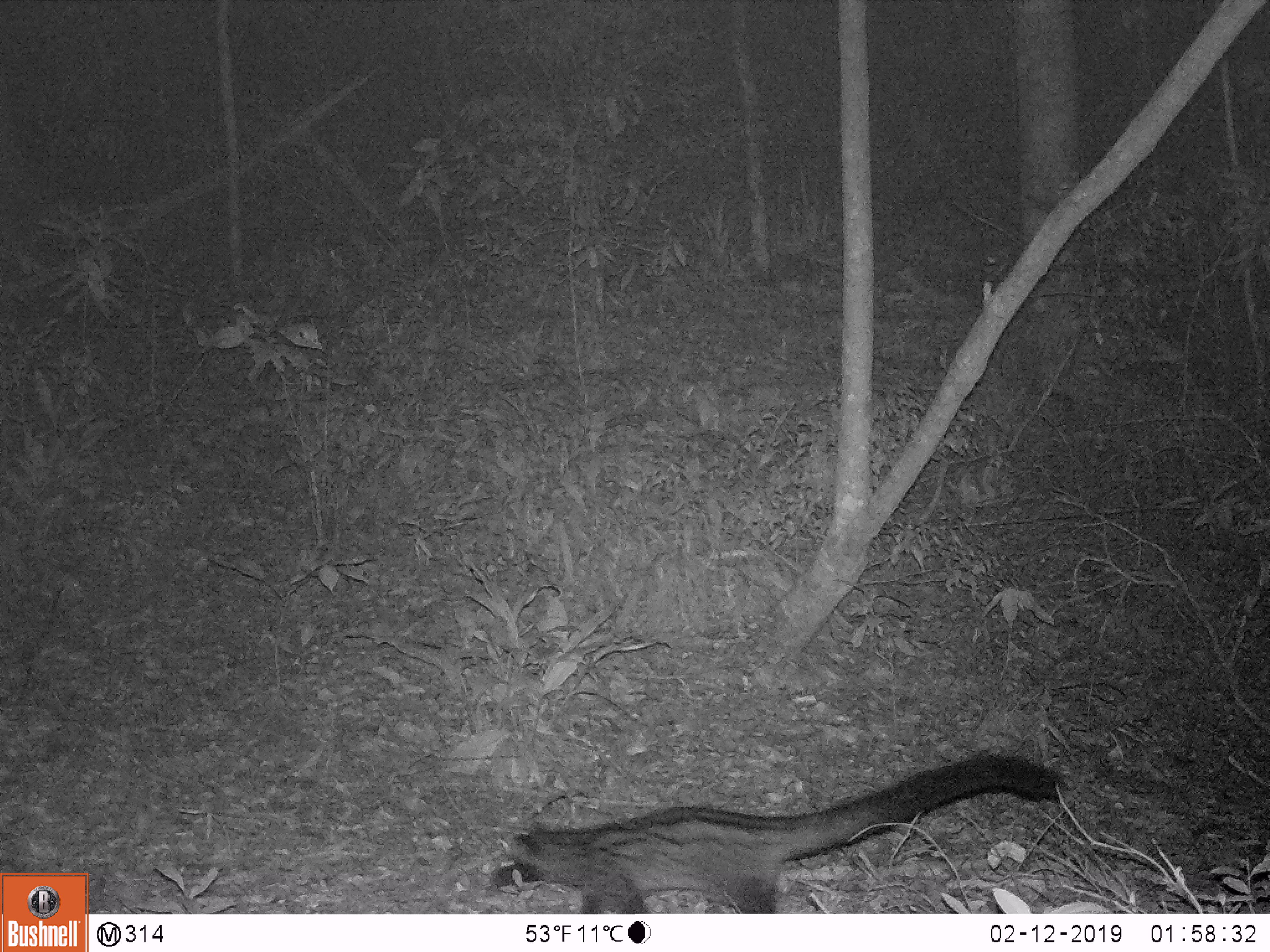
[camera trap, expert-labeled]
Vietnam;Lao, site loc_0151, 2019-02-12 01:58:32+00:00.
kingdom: Animalia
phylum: Chordata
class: Mammalia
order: Carnivora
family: Viverridae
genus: Paradoxurus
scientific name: Paradoxurus hermaphroditus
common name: common palm civet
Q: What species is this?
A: Common palm civet (Paradoxurus hermaphroditus).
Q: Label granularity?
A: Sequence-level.